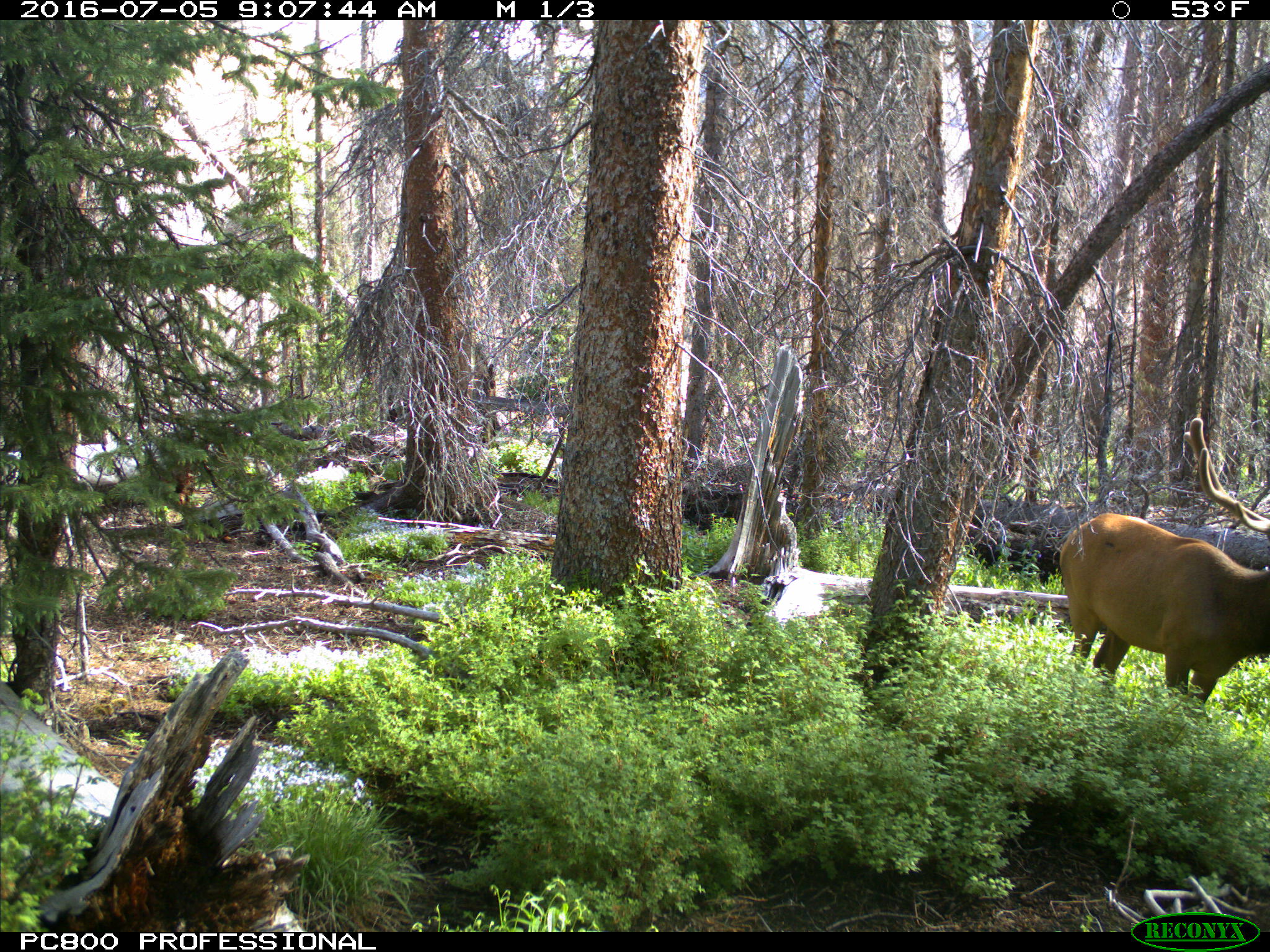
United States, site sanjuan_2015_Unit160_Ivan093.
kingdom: Animalia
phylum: Chordata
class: Mammalia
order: Artiodactyla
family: Cervidae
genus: Cervus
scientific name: Cervus elaphus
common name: red deer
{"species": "Cervus elaphus (red deer)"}